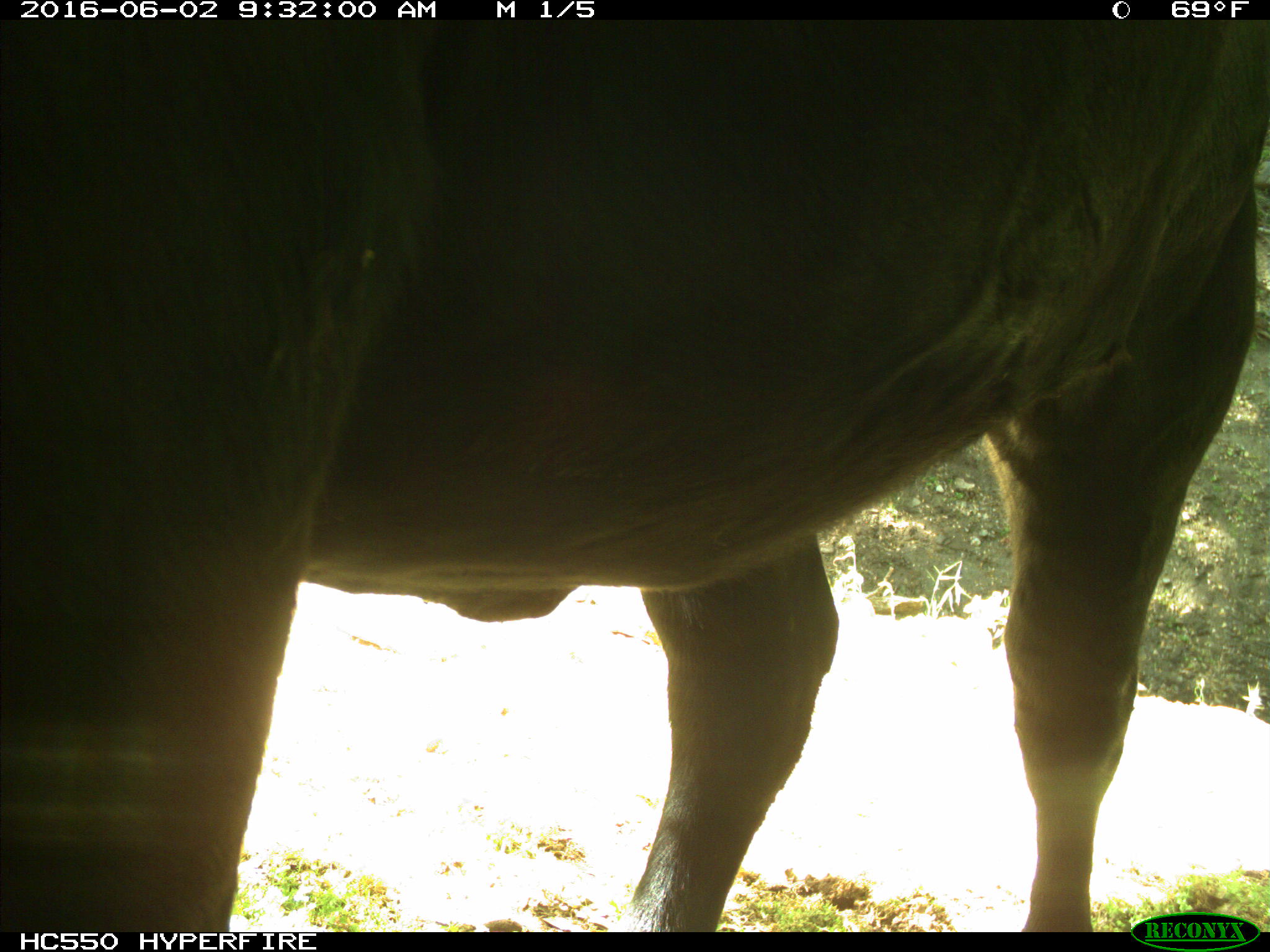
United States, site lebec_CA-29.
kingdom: Animalia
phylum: Chordata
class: Mammalia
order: Artiodactyla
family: Bovidae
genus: Bos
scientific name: Bos taurus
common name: domestic cow